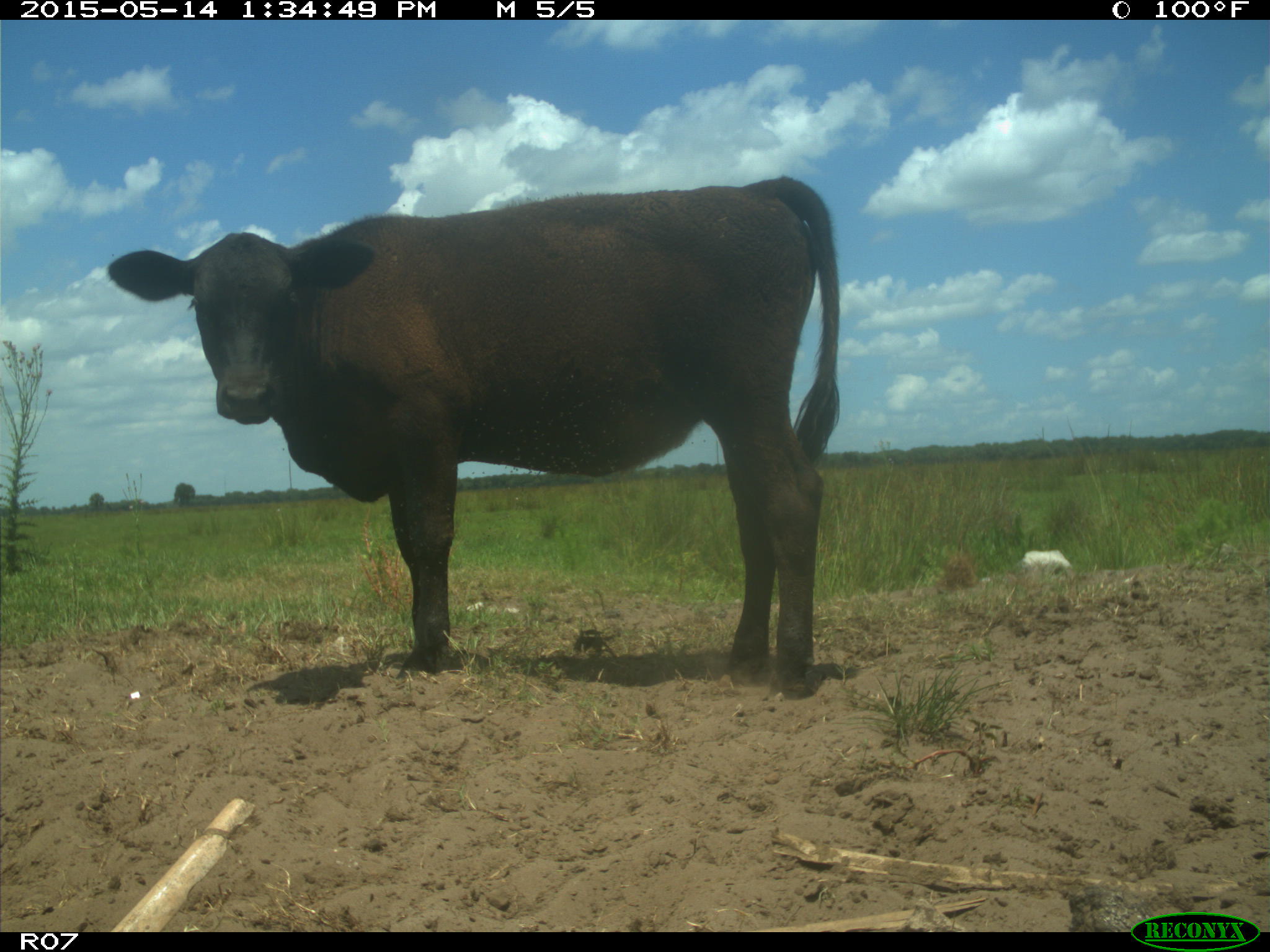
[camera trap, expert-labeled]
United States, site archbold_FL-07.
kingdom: Animalia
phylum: Chordata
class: Mammalia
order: Artiodactyla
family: Bovidae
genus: Bos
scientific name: Bos taurus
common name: domestic cow